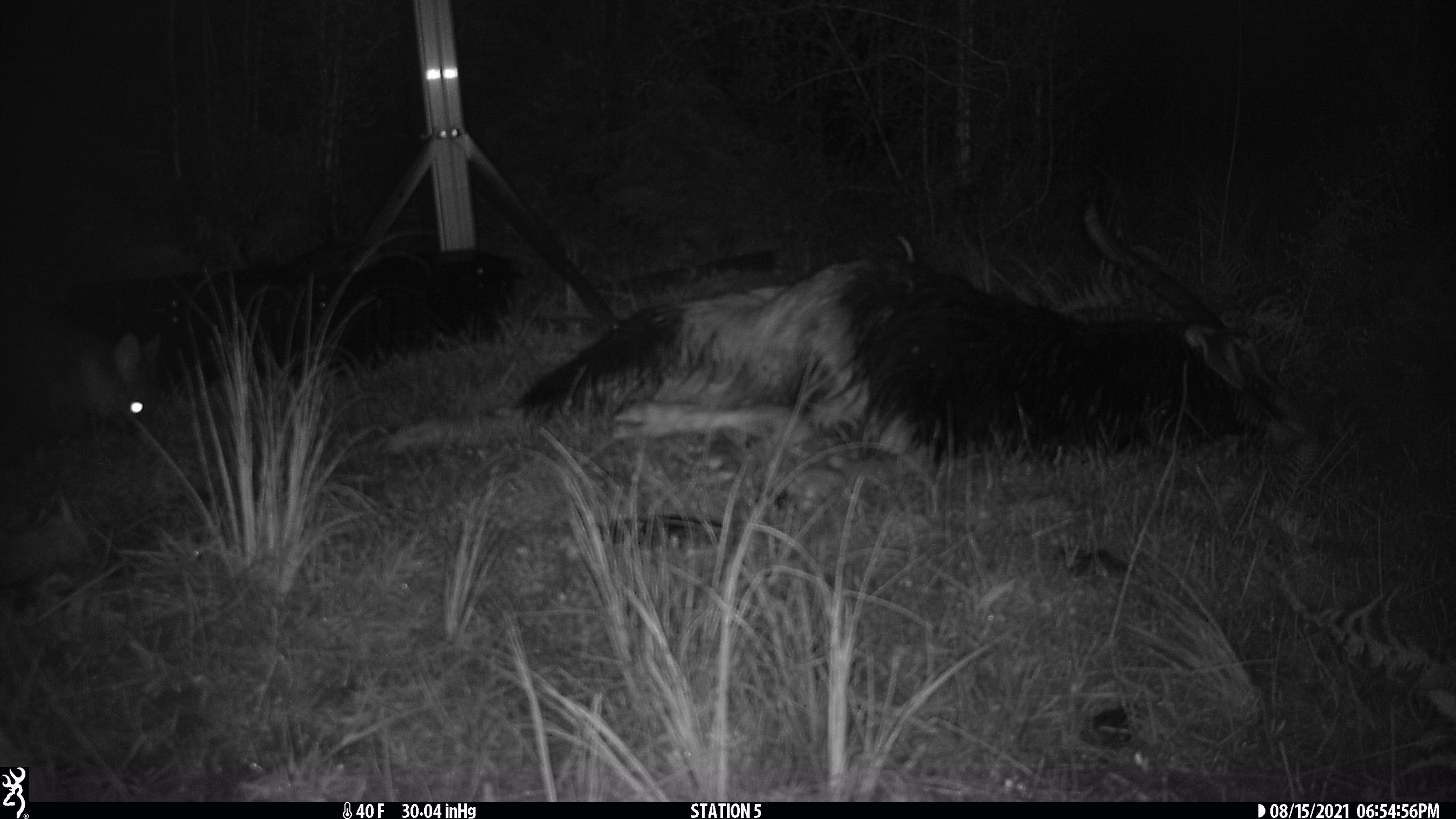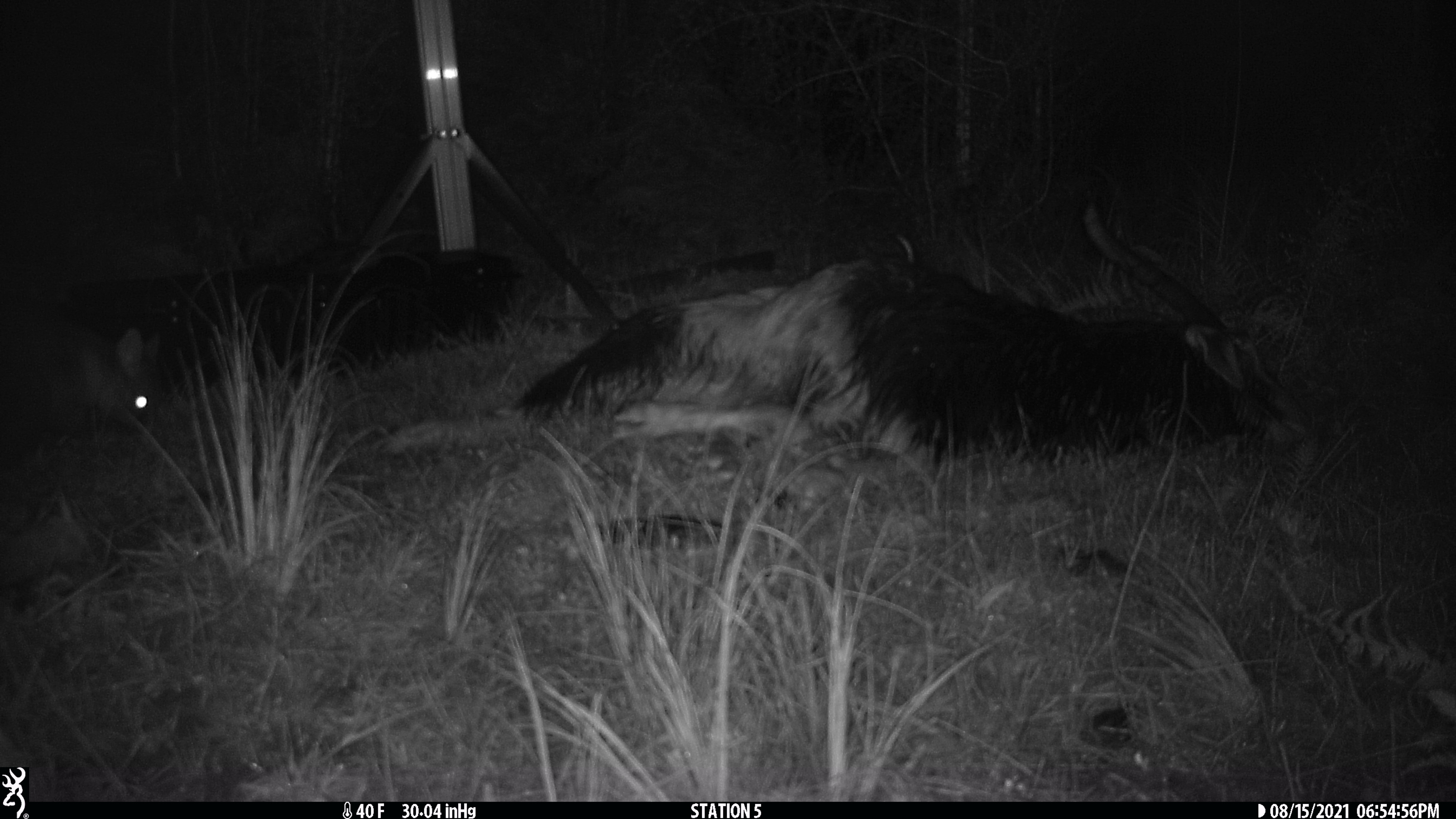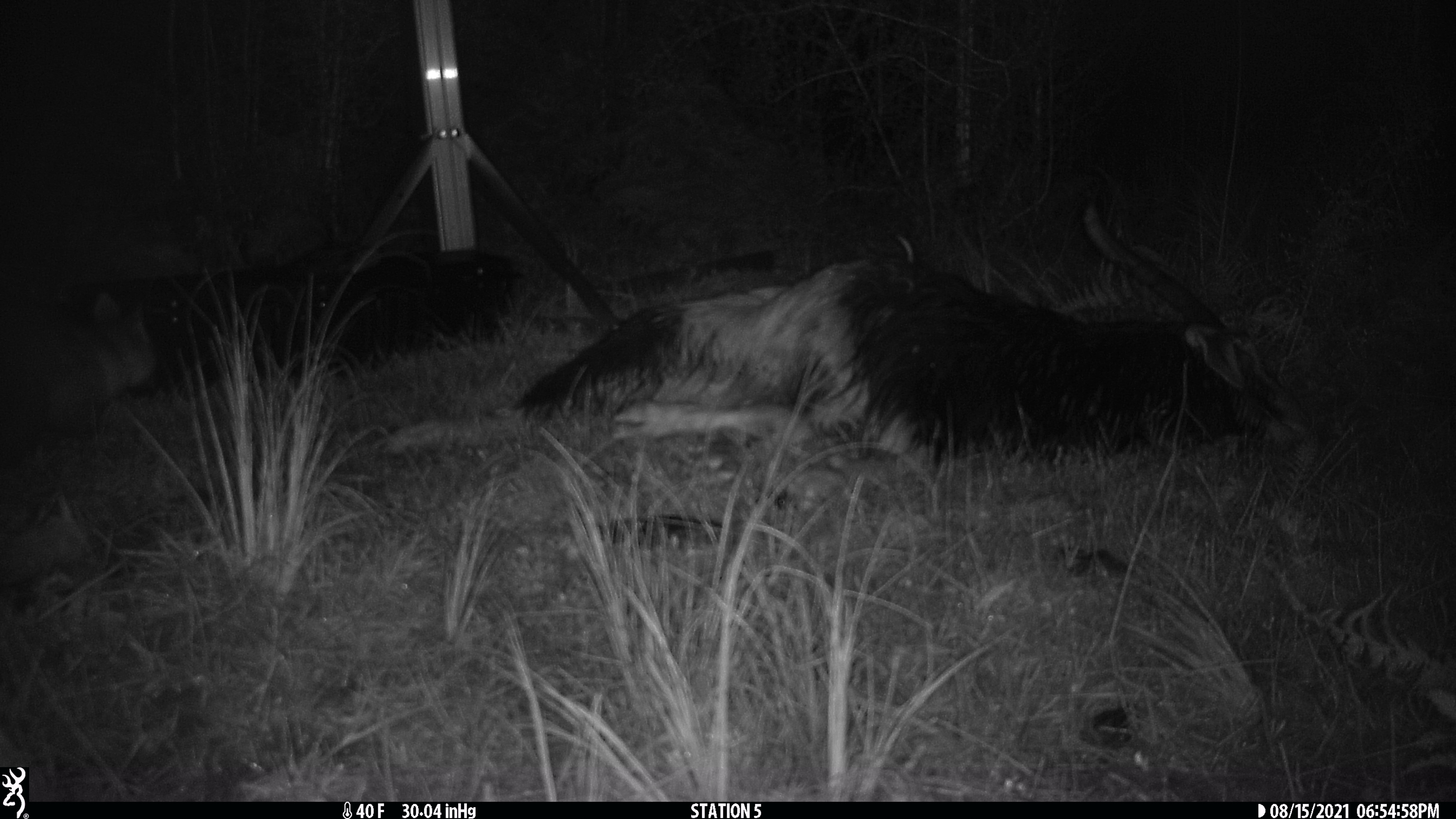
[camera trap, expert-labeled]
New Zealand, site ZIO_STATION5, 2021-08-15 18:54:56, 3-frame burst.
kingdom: Animalia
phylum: Chordata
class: Mammalia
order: Diprotodontia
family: Phalangeridae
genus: Trichosurus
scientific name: Trichosurus vulpecula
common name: common brushtail possum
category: possum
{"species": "possum (common brushtail possum) (Trichosurus vulpecula)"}